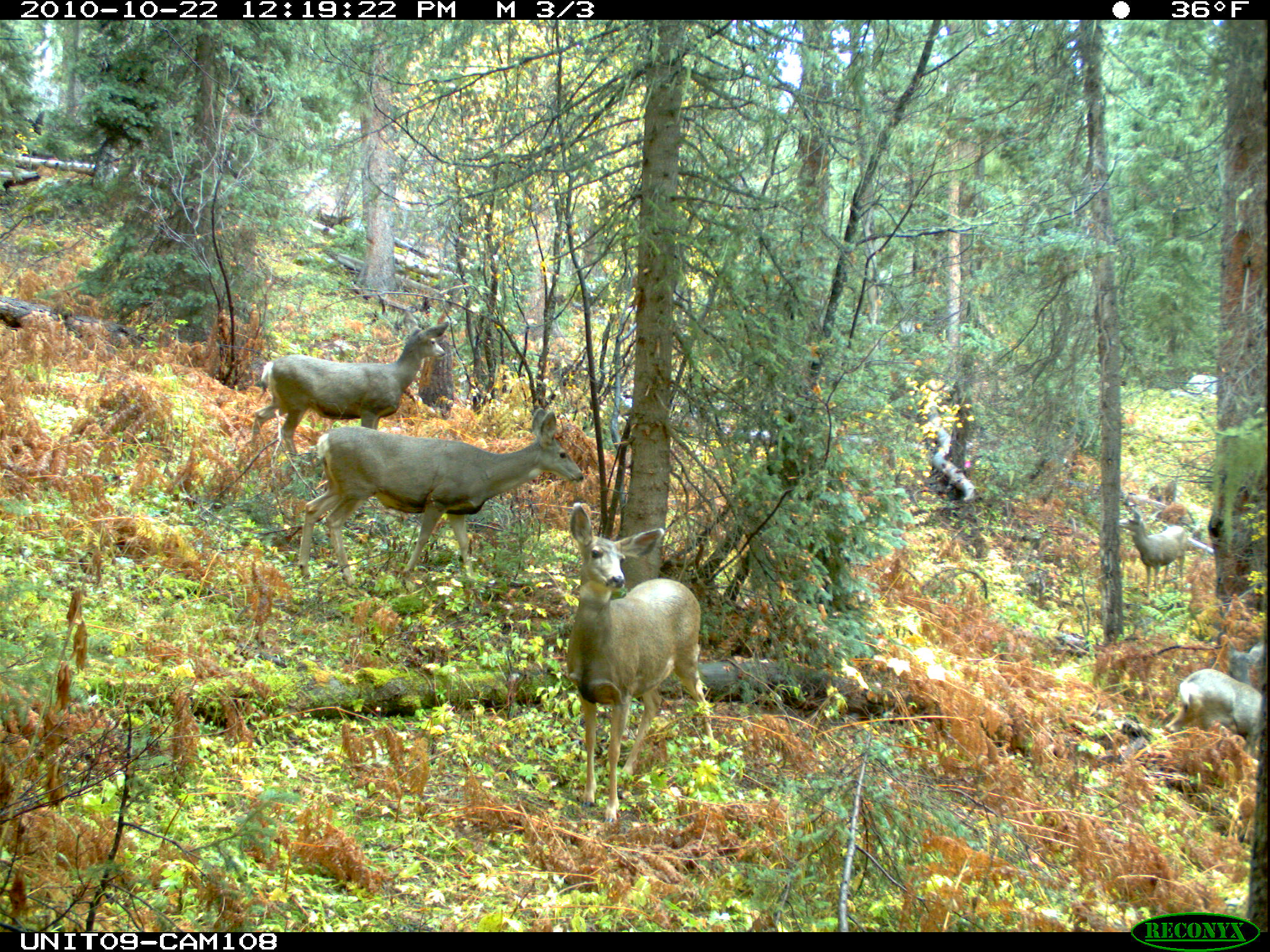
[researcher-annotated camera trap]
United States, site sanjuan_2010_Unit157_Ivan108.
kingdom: Animalia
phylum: Chordata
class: Mammalia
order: Artiodactyla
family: Cervidae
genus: Odocoileus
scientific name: Odocoileus hemionus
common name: mule deer